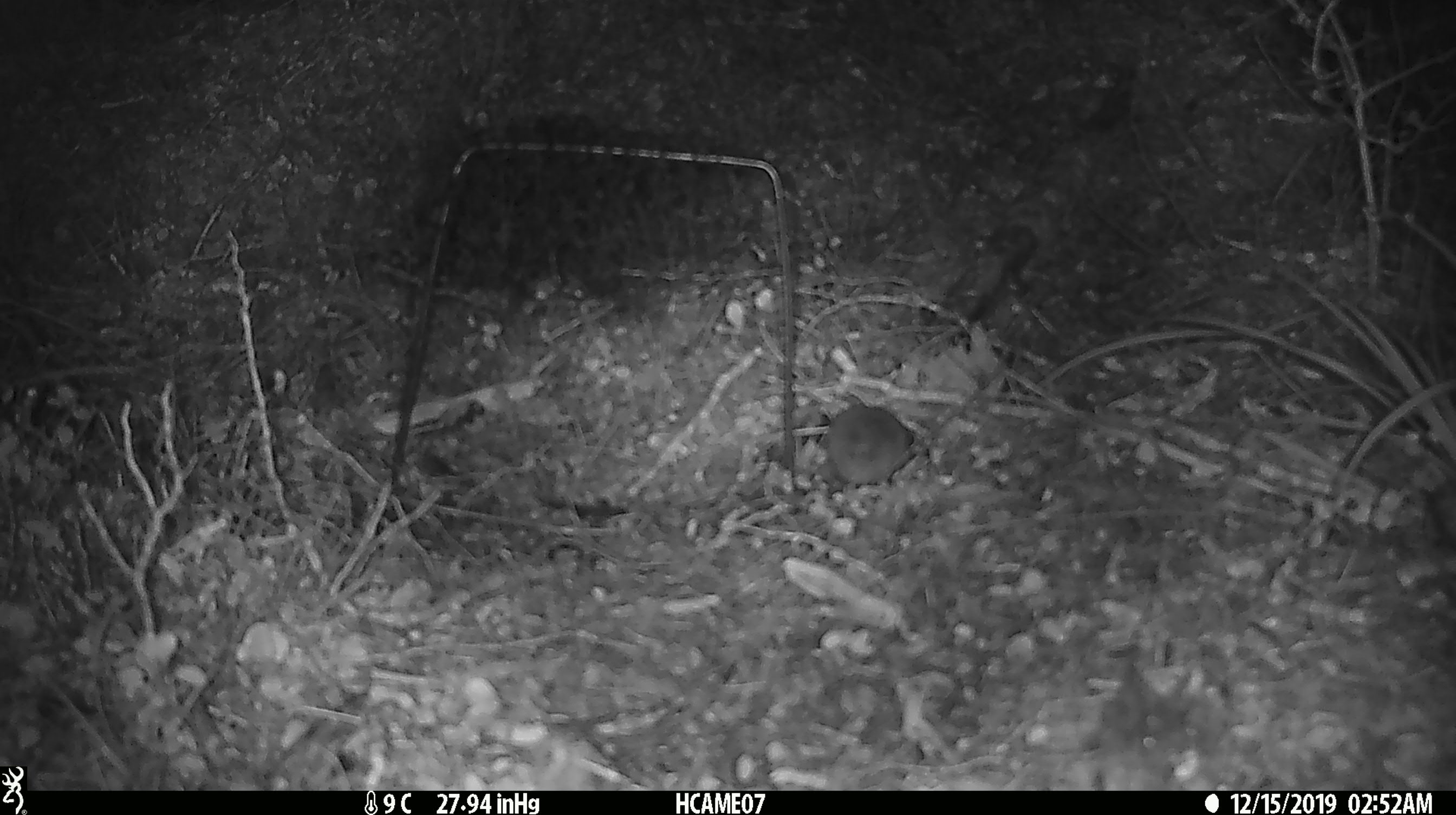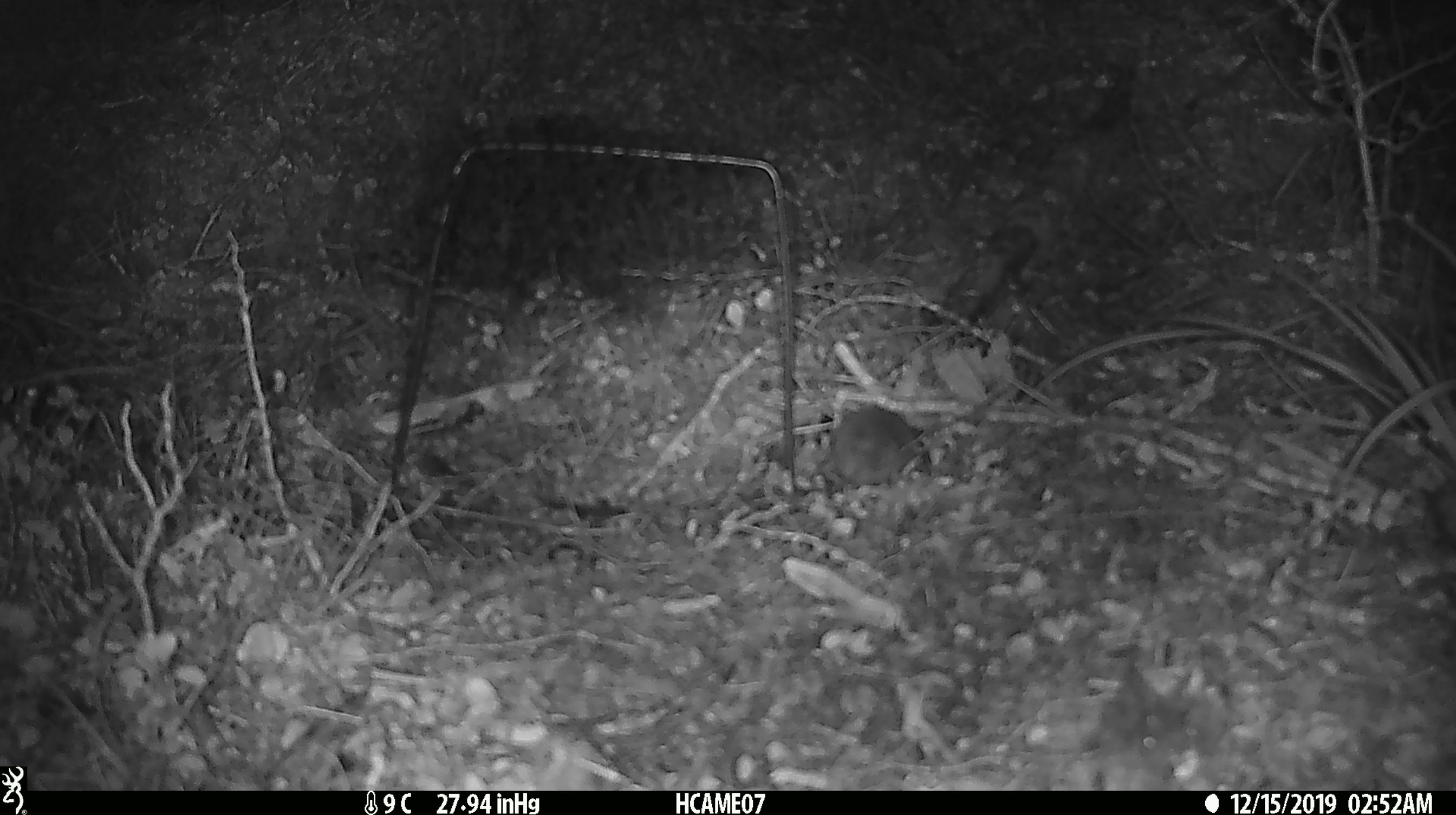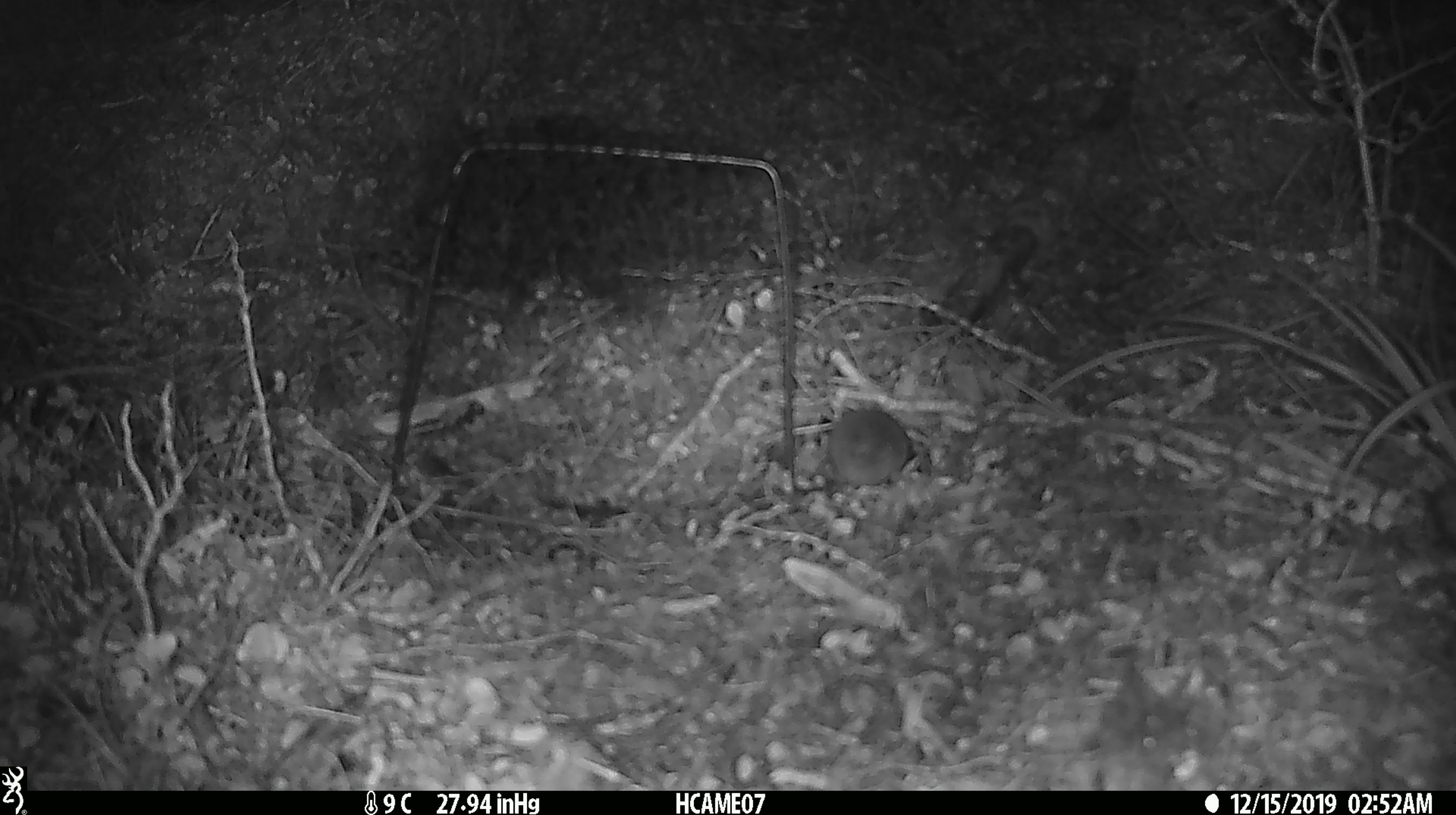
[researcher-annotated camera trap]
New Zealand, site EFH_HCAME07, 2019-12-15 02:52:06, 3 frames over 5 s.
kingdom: Animalia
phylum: Chordata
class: Mammalia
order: Rodentia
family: Muridae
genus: Mus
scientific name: Mus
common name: mouse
Mouse (Mus).